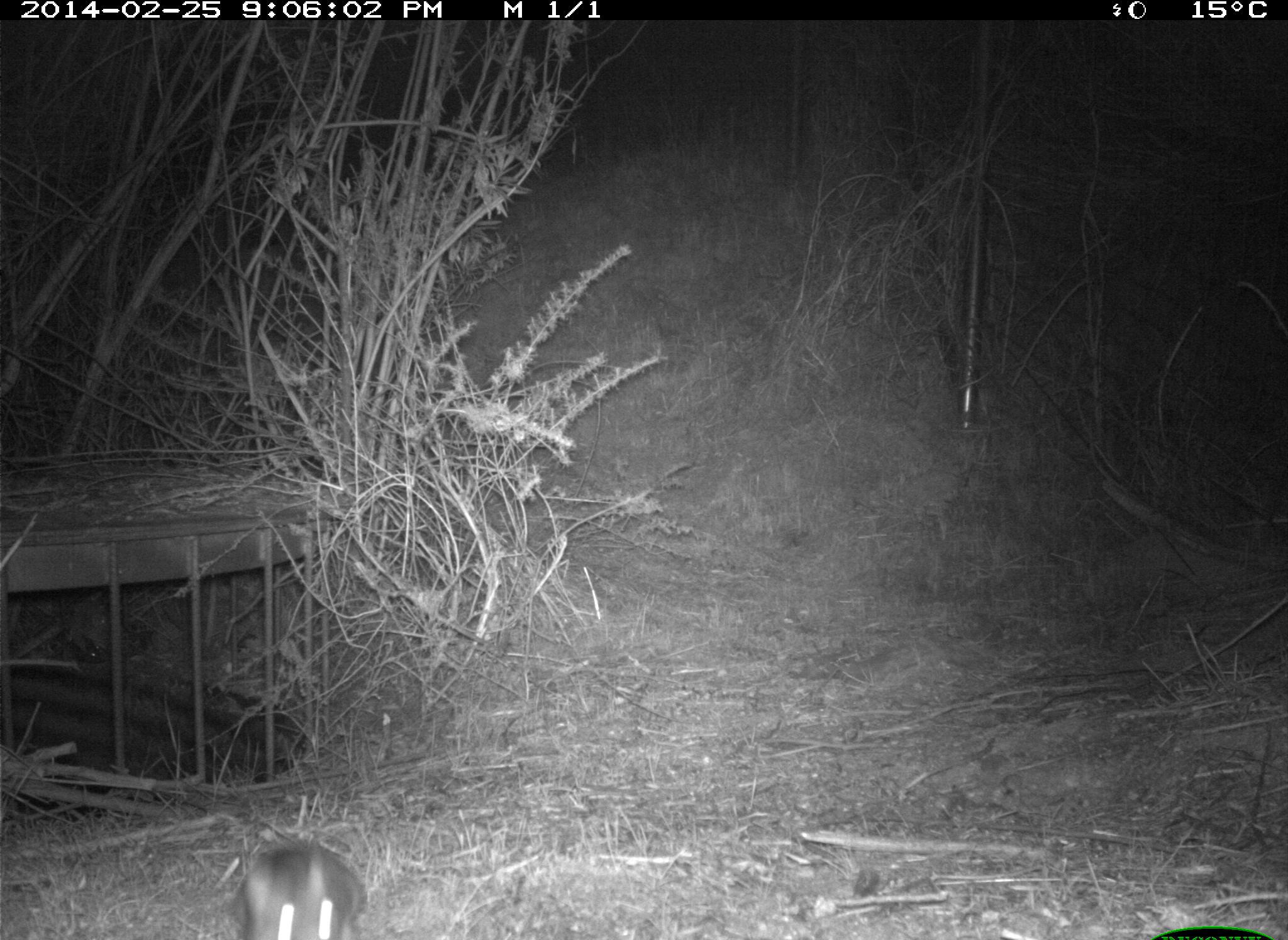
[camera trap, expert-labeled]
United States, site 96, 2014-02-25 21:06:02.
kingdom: Animalia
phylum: Chordata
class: Mammalia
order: Lagomorpha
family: Leporidae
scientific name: Leporidae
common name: rabbits and hares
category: rabbit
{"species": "rabbit (rabbits and hares) (Leporidae)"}